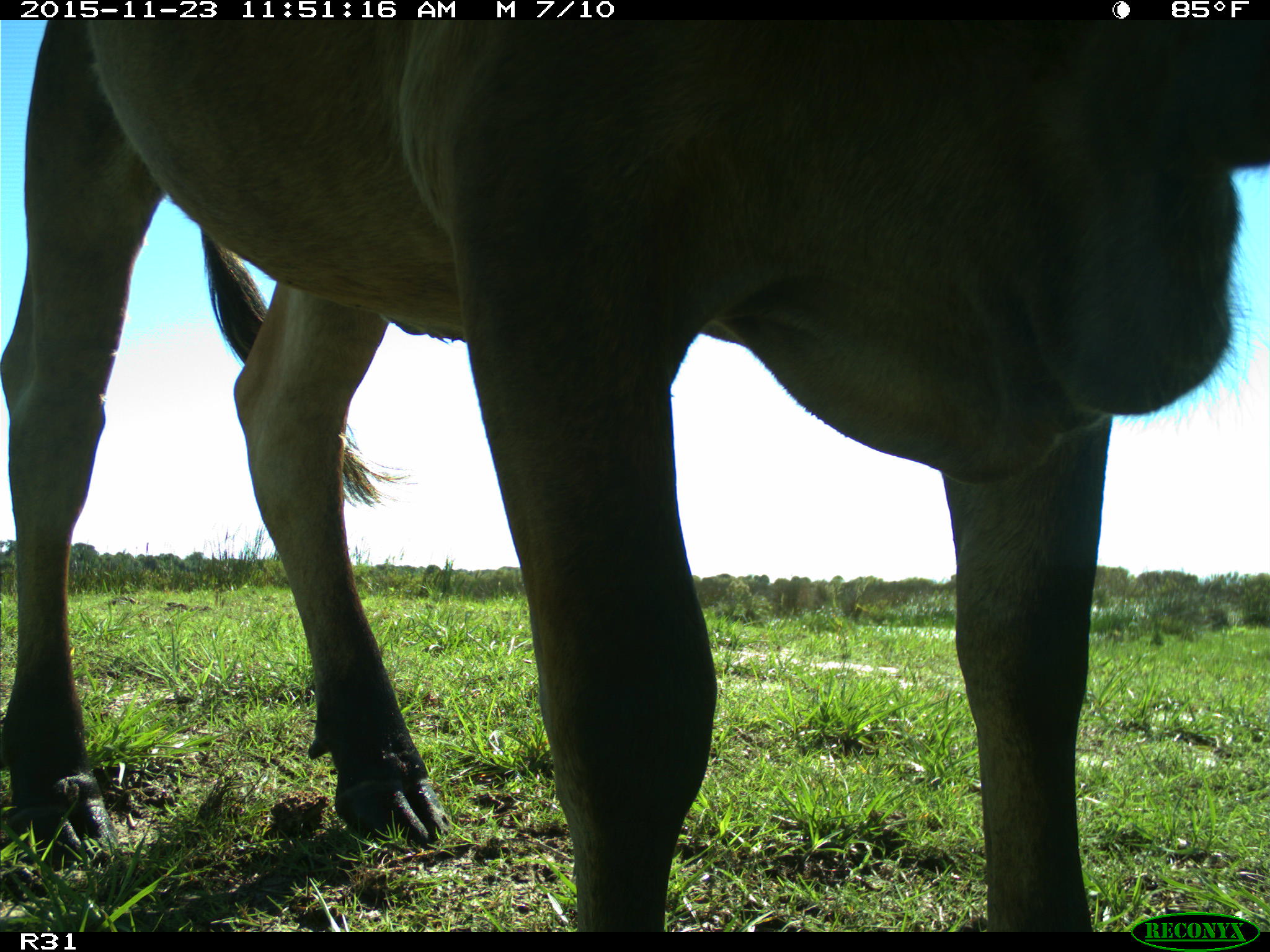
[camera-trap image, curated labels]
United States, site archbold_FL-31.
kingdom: Animalia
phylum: Chordata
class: Mammalia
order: Artiodactyla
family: Bovidae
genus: Bos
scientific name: Bos taurus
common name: domestic cow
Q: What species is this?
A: Bos taurus (domestic cow).